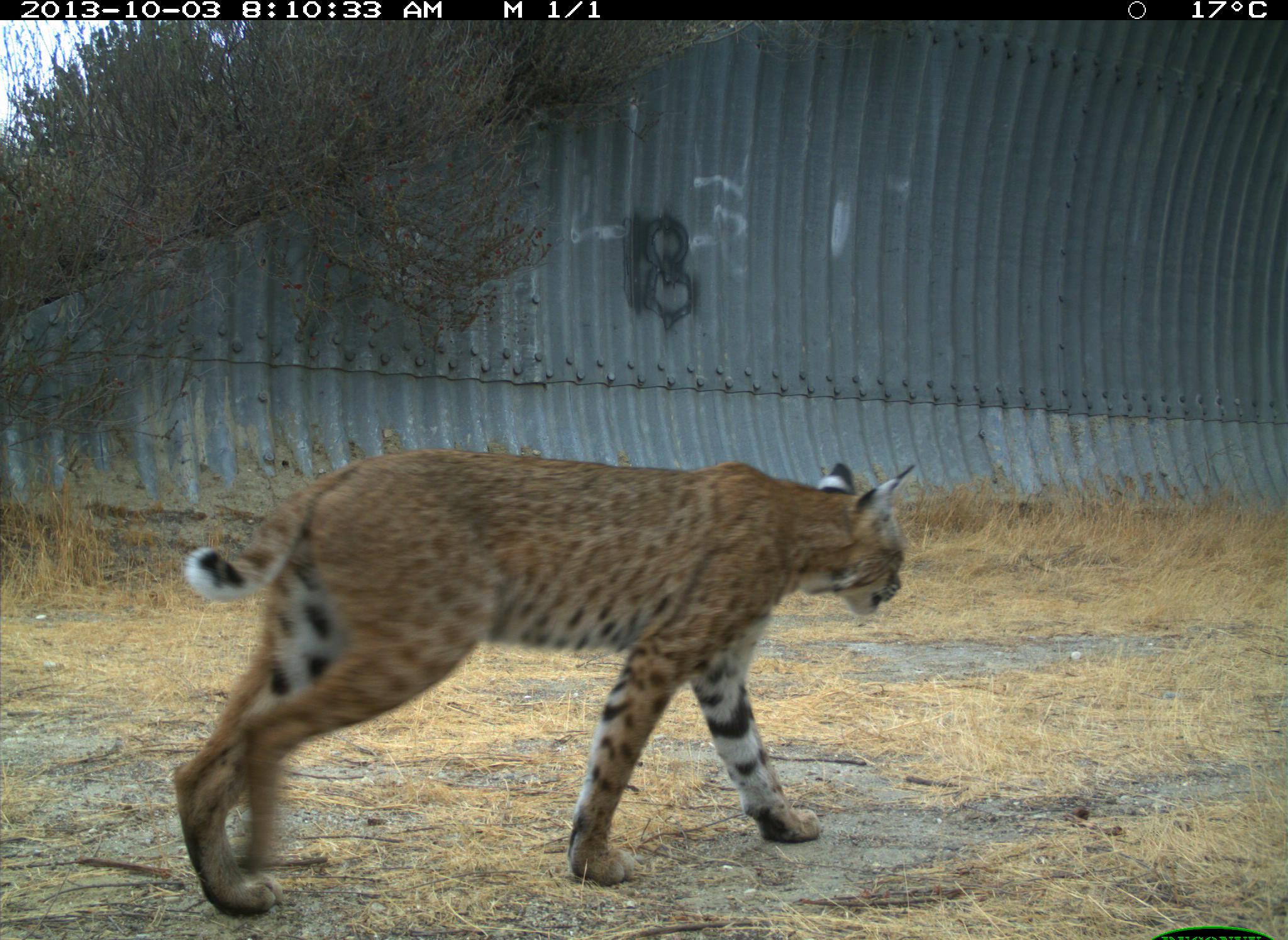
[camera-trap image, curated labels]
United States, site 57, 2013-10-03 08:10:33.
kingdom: Animalia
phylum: Chordata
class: Mammalia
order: Carnivora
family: Felidae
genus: Lynx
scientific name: Lynx rufus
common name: bobcat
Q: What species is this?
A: Bobcat (Lynx rufus).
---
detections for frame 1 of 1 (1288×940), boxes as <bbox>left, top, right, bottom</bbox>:
bobcat: <bbox>173, 448, 918, 916</bbox>